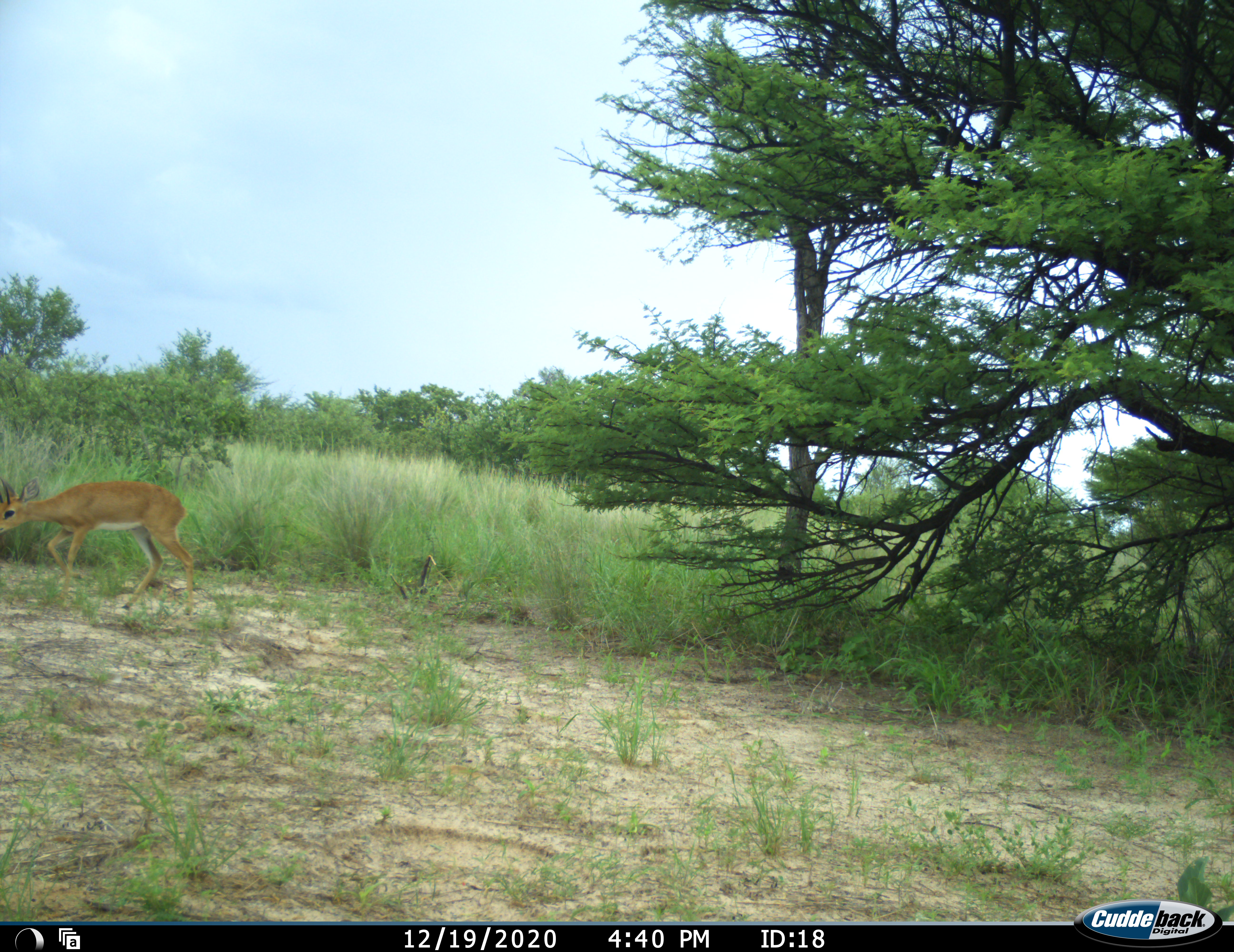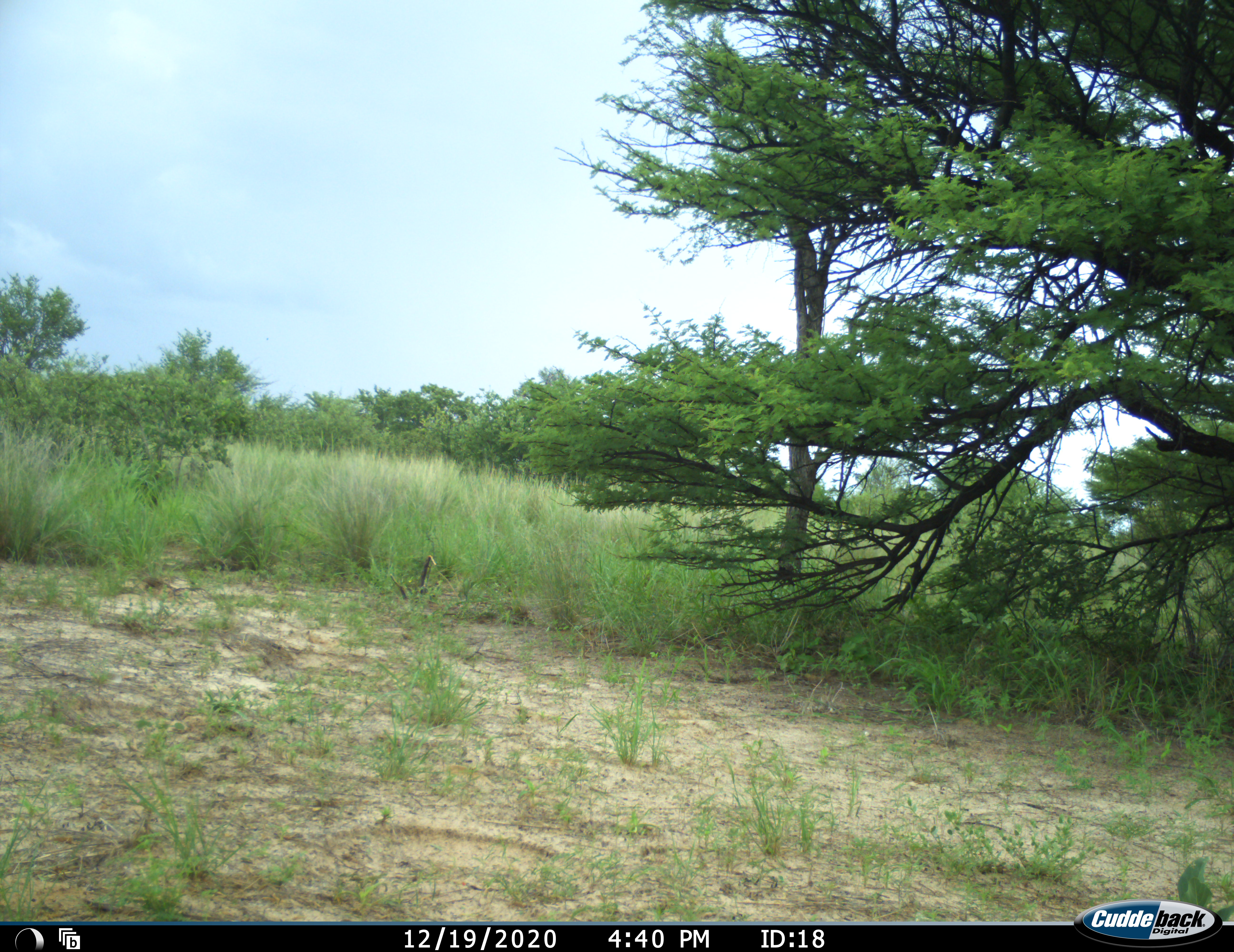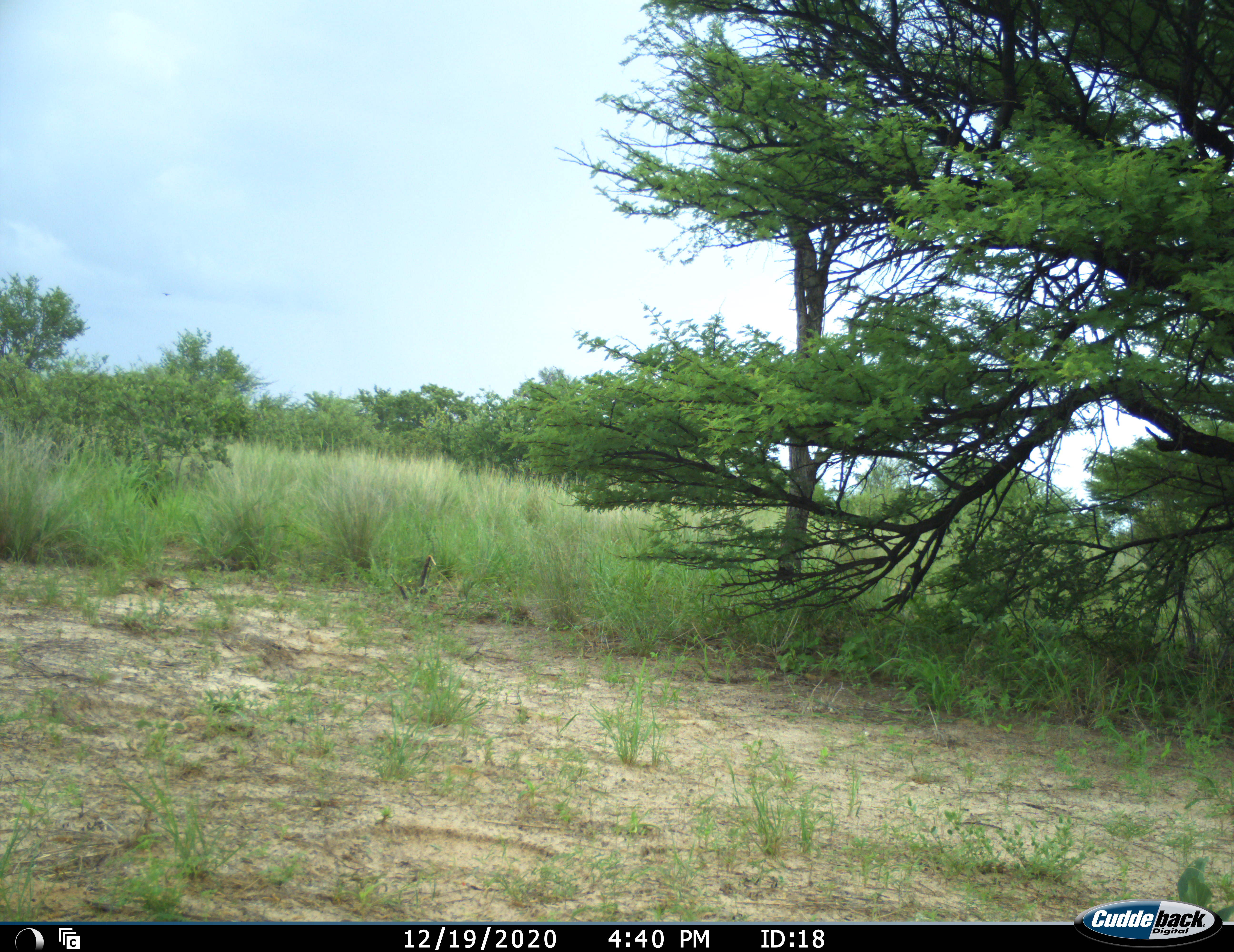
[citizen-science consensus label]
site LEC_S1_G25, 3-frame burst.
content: unidentified animal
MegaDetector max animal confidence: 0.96